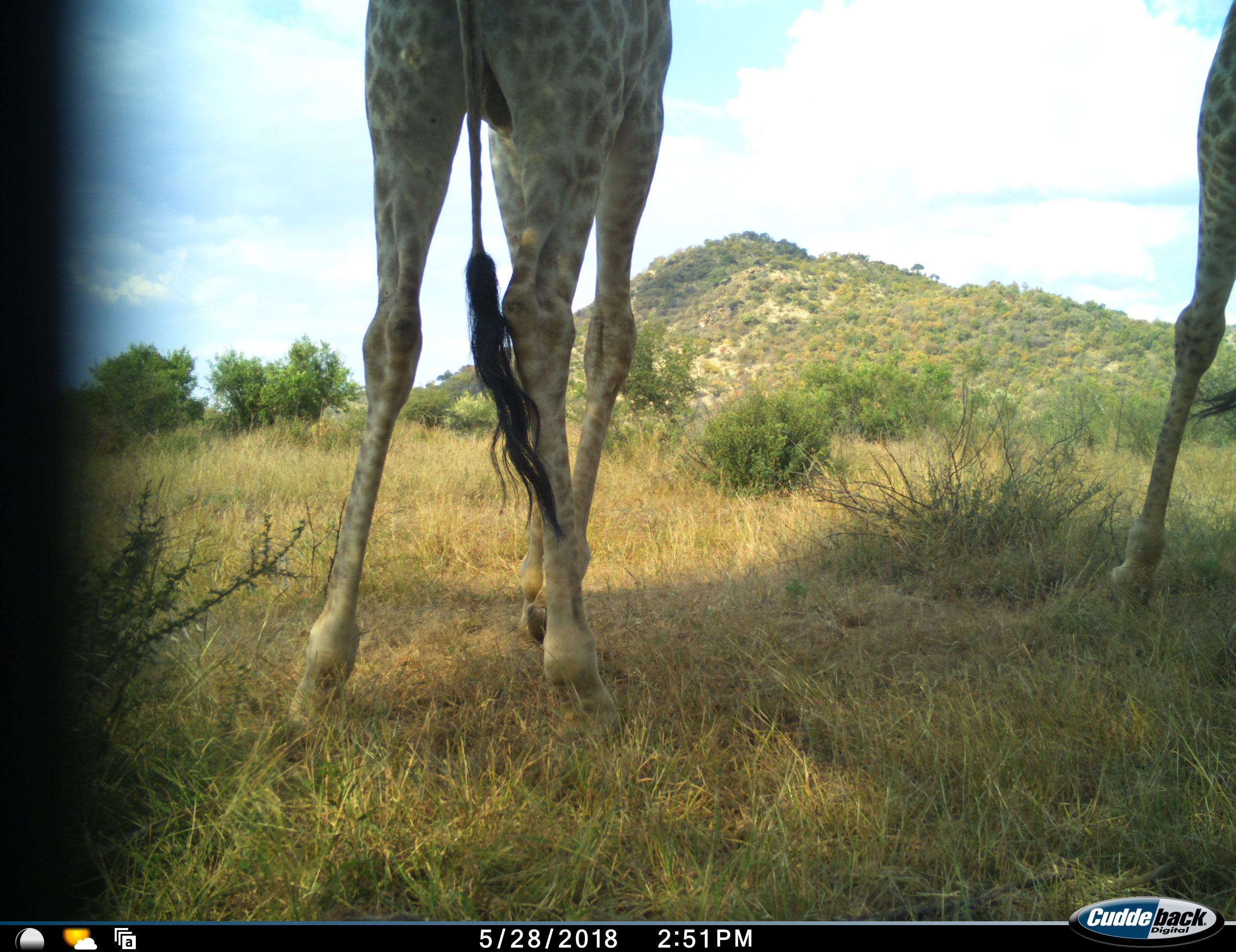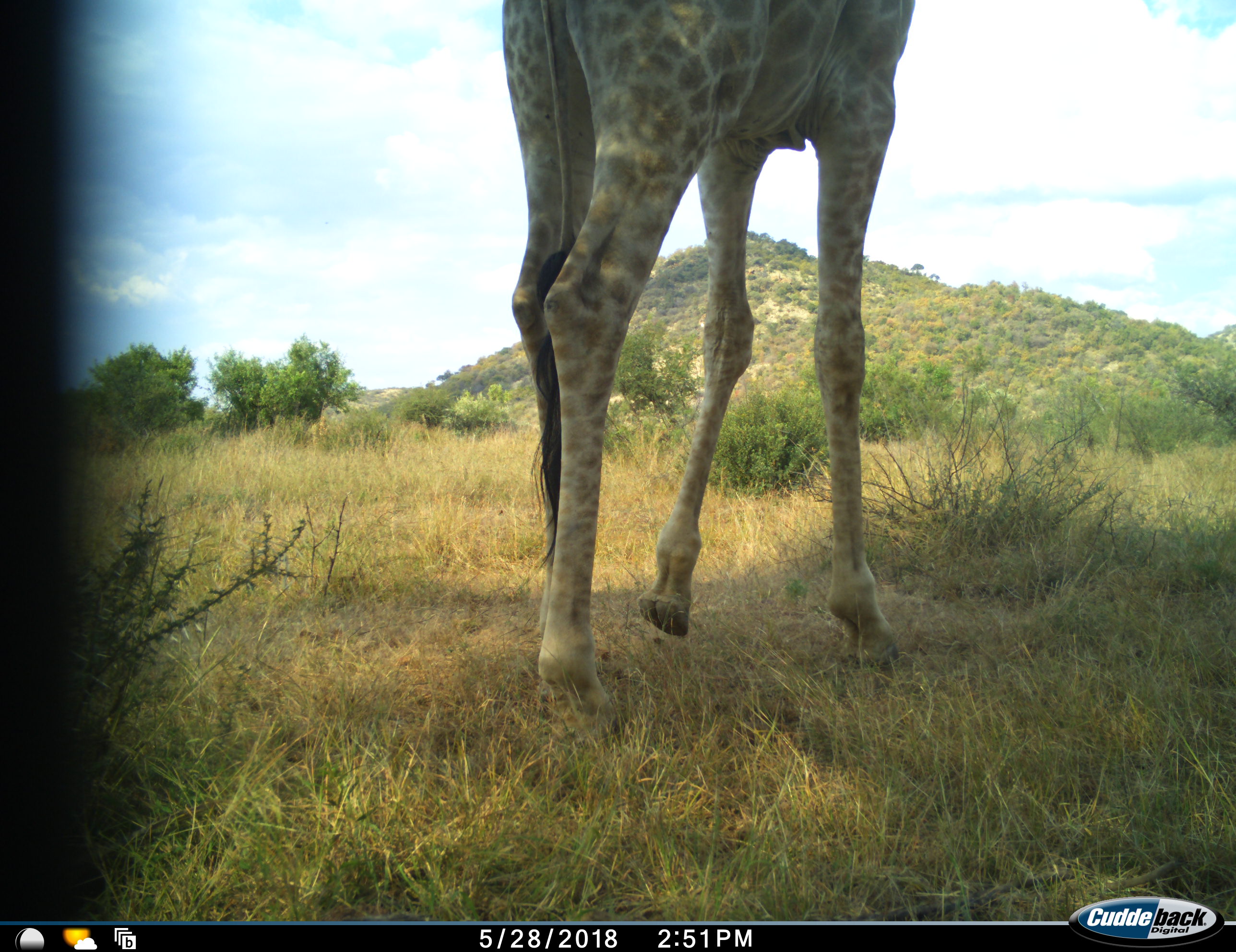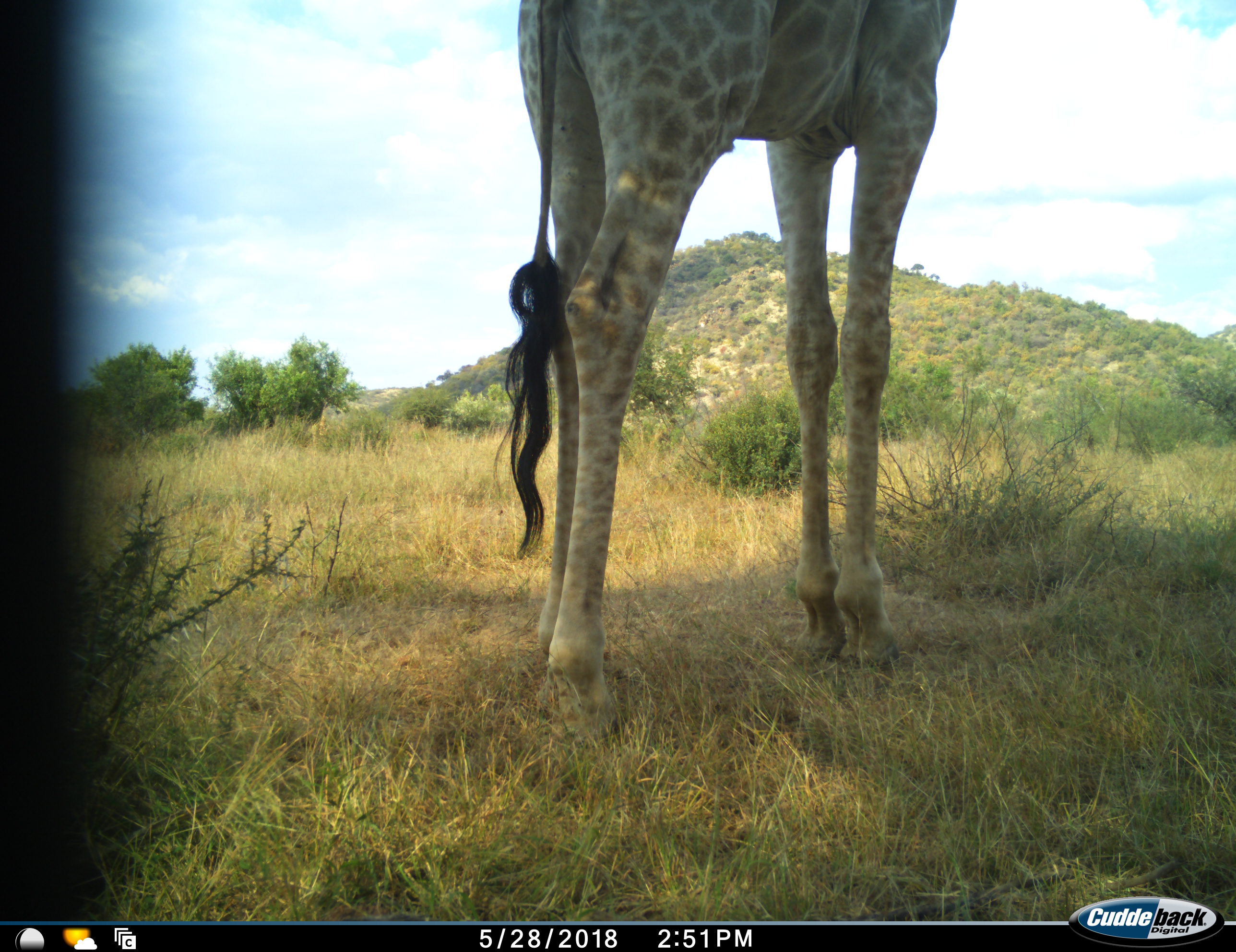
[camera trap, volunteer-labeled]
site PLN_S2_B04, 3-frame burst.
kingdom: Animalia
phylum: Chordata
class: Mammalia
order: Artiodactyla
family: Giraffidae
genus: Giraffa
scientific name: Giraffa camelopardalis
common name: giraffe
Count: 2.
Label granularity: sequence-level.